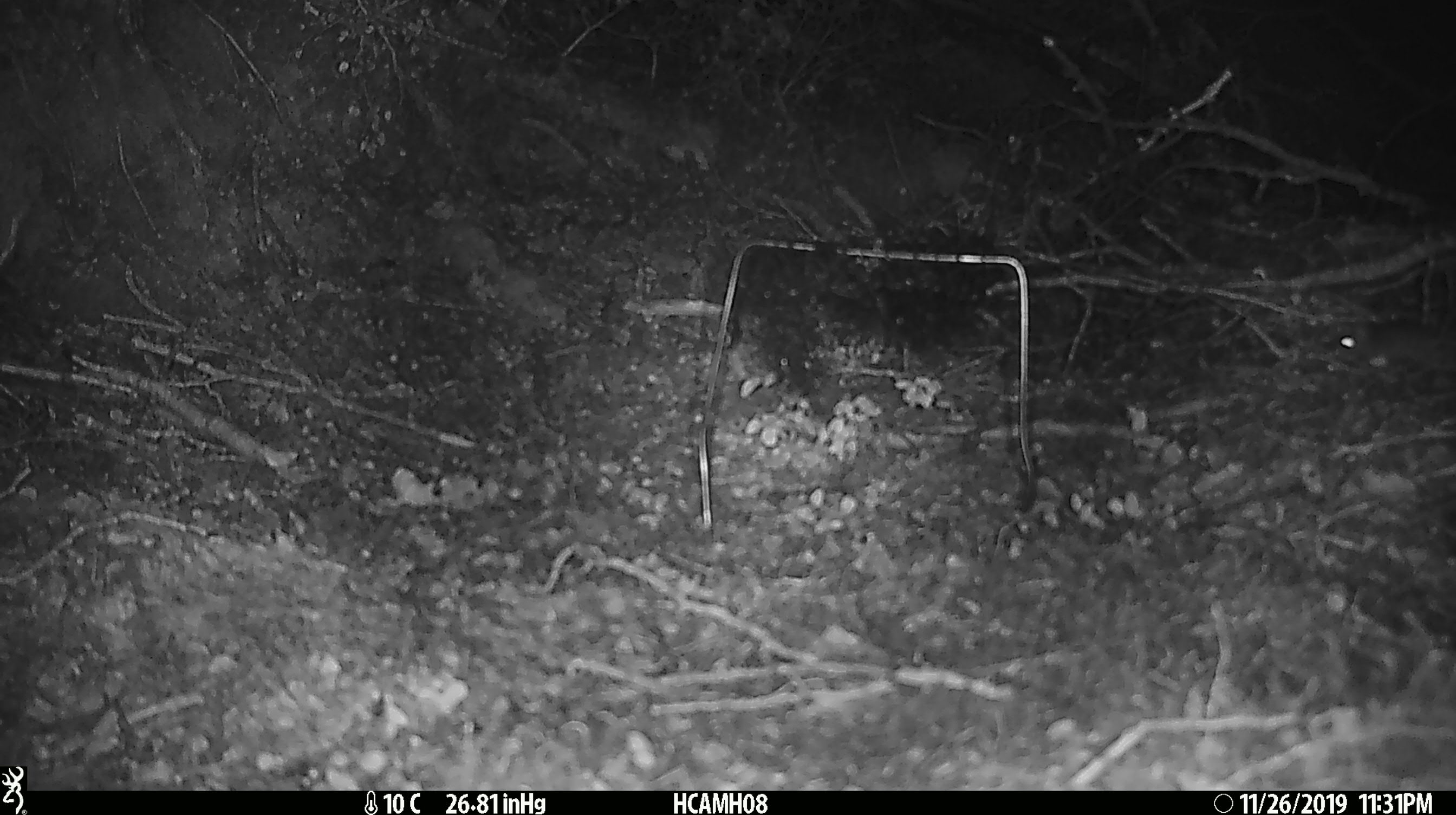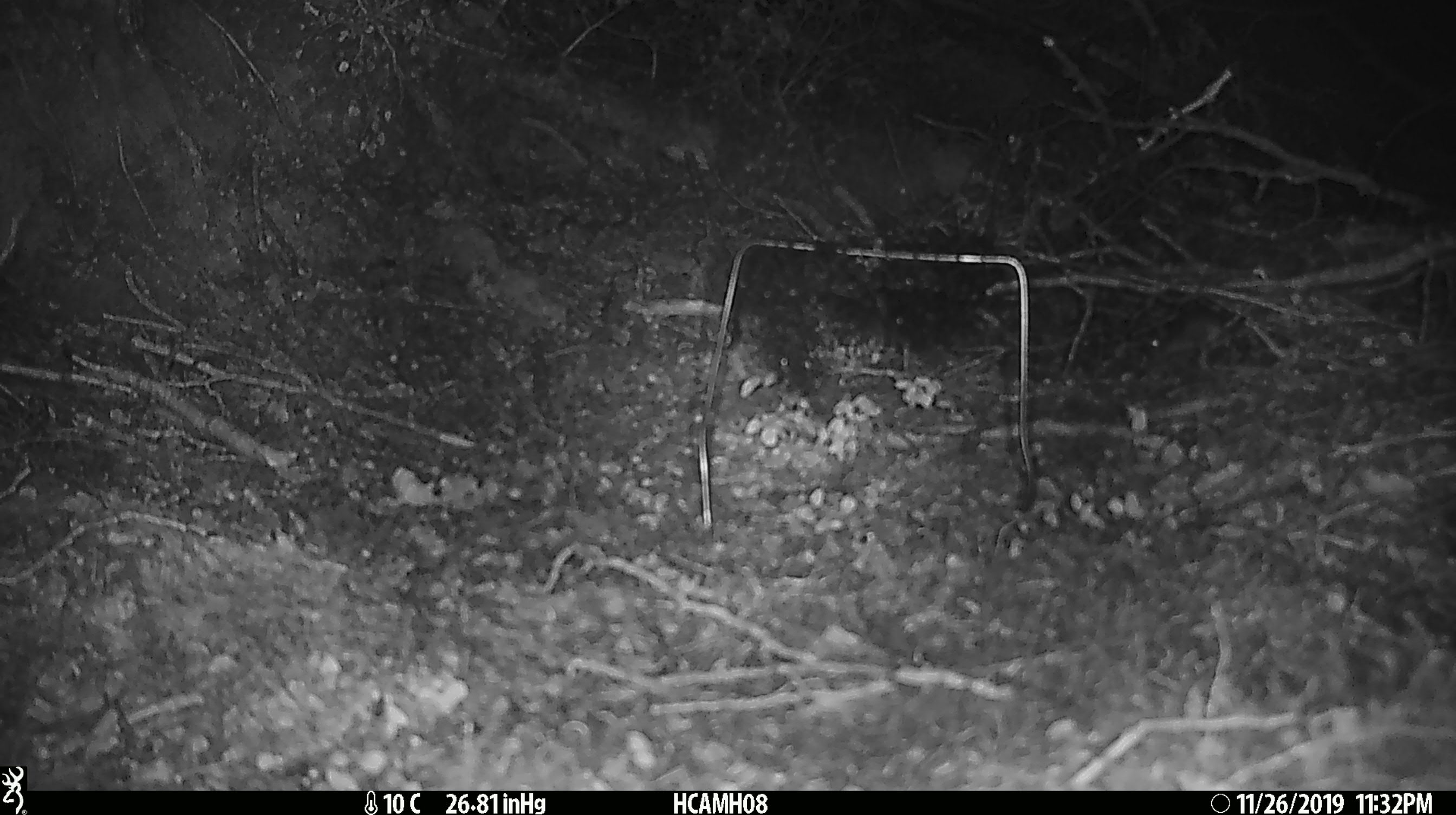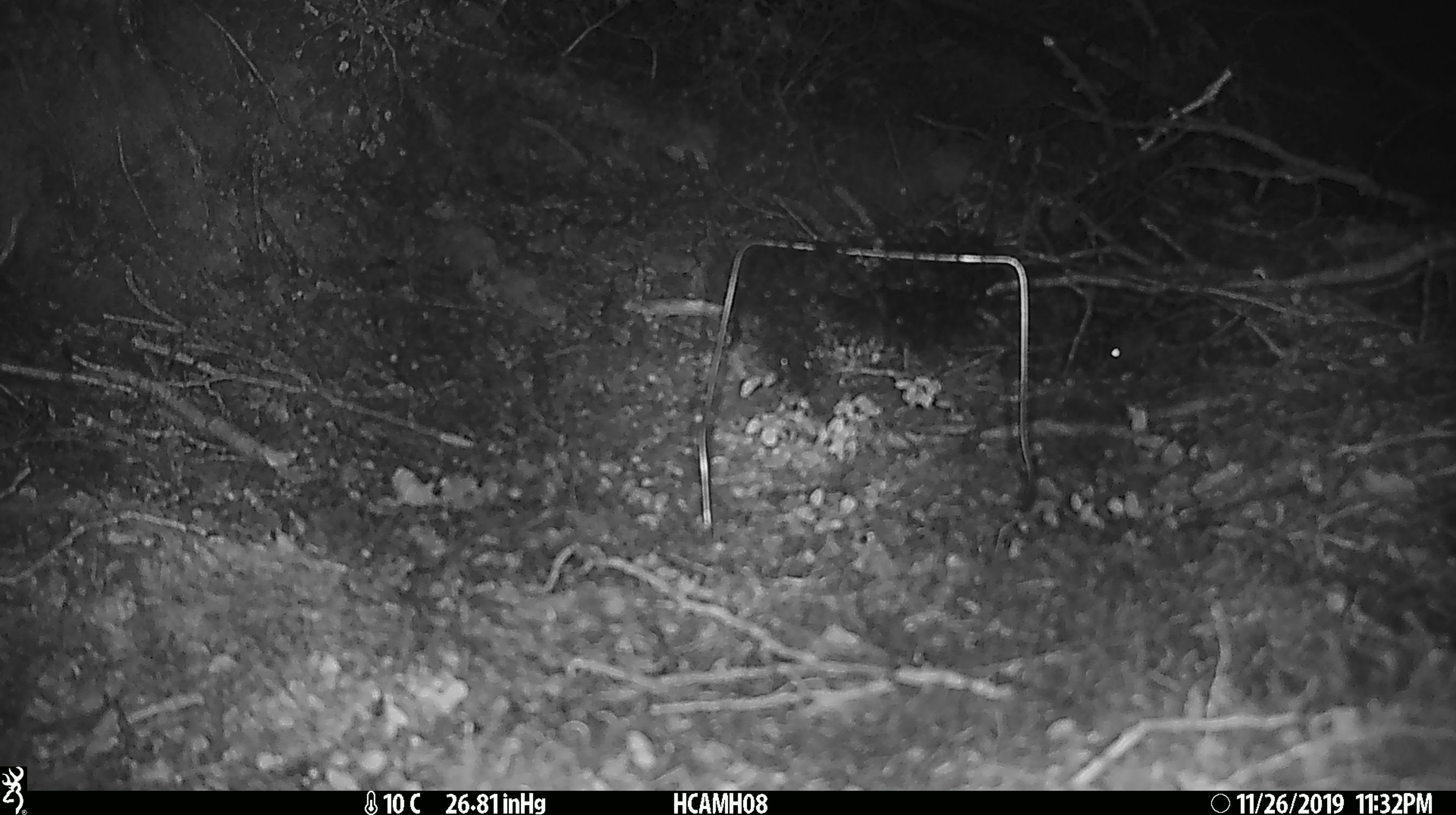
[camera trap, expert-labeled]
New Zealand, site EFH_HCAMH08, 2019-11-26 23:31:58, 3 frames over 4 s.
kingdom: Animalia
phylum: Chordata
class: Mammalia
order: Rodentia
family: Muridae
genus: Mus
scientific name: Mus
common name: mouse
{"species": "mouse (Mus)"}